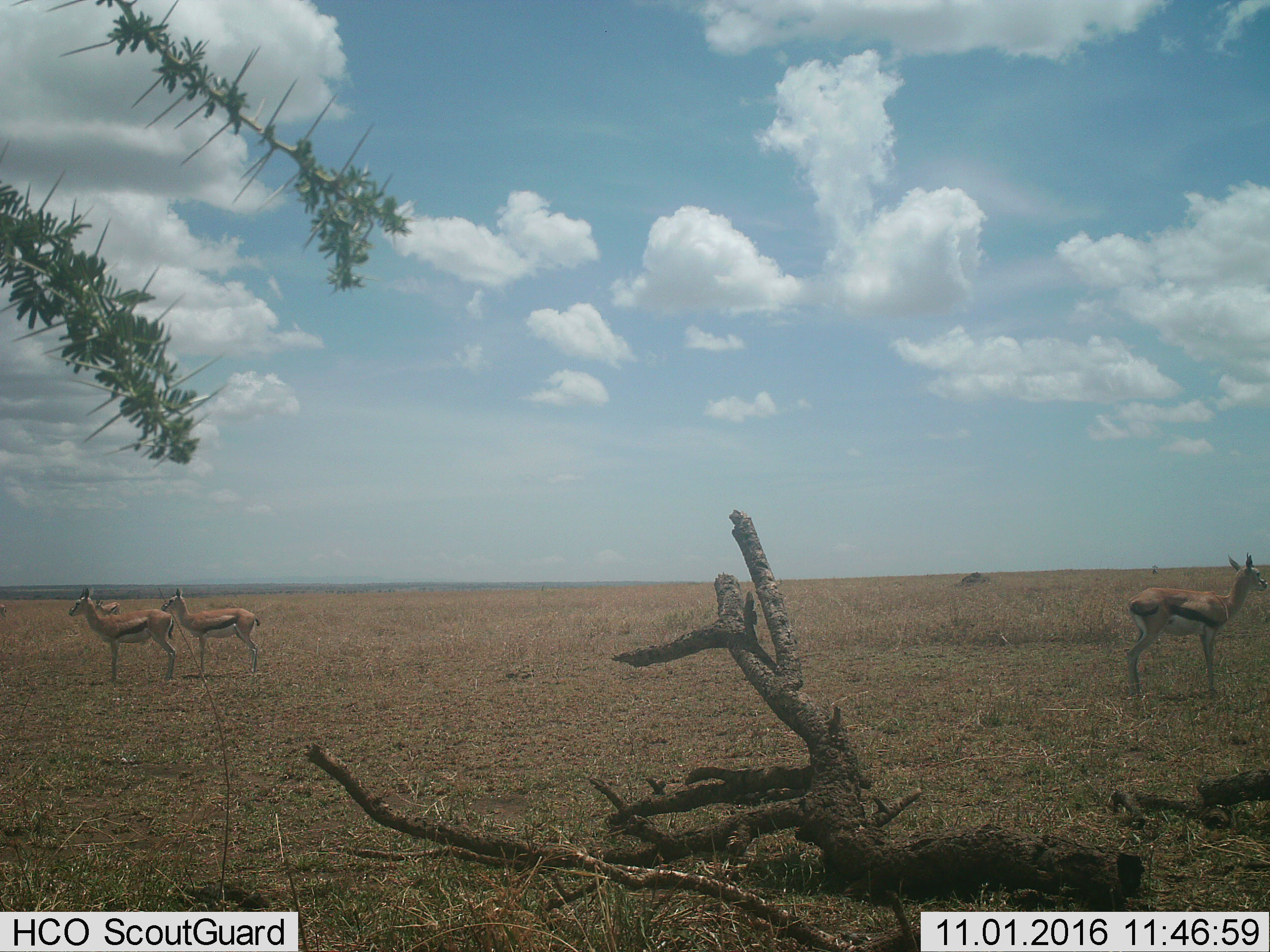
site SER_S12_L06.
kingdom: Animalia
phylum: Chordata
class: Mammalia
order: Artiodactyla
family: Bovidae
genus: Eudorcas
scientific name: Eudorcas thomsonii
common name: thomson's gazelle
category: gazellethomsons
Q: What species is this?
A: Gazellethomsons (thomson's gazelle) (Eudorcas thomsonii).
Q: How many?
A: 4.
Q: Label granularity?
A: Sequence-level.